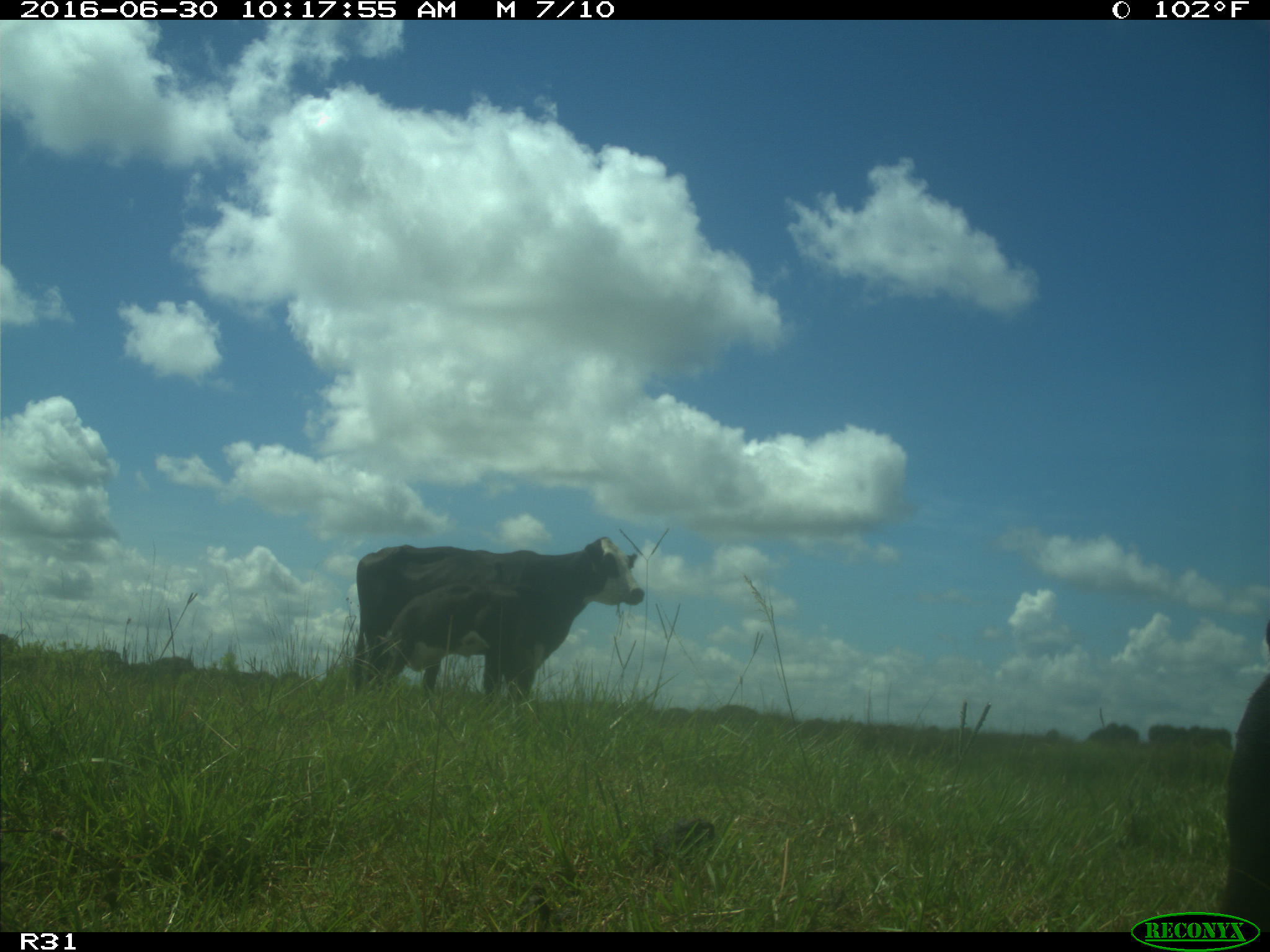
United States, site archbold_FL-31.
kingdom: Animalia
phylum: Chordata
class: Mammalia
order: Artiodactyla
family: Bovidae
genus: Bos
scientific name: Bos taurus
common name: domestic cow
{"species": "Bos taurus (domestic cow)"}